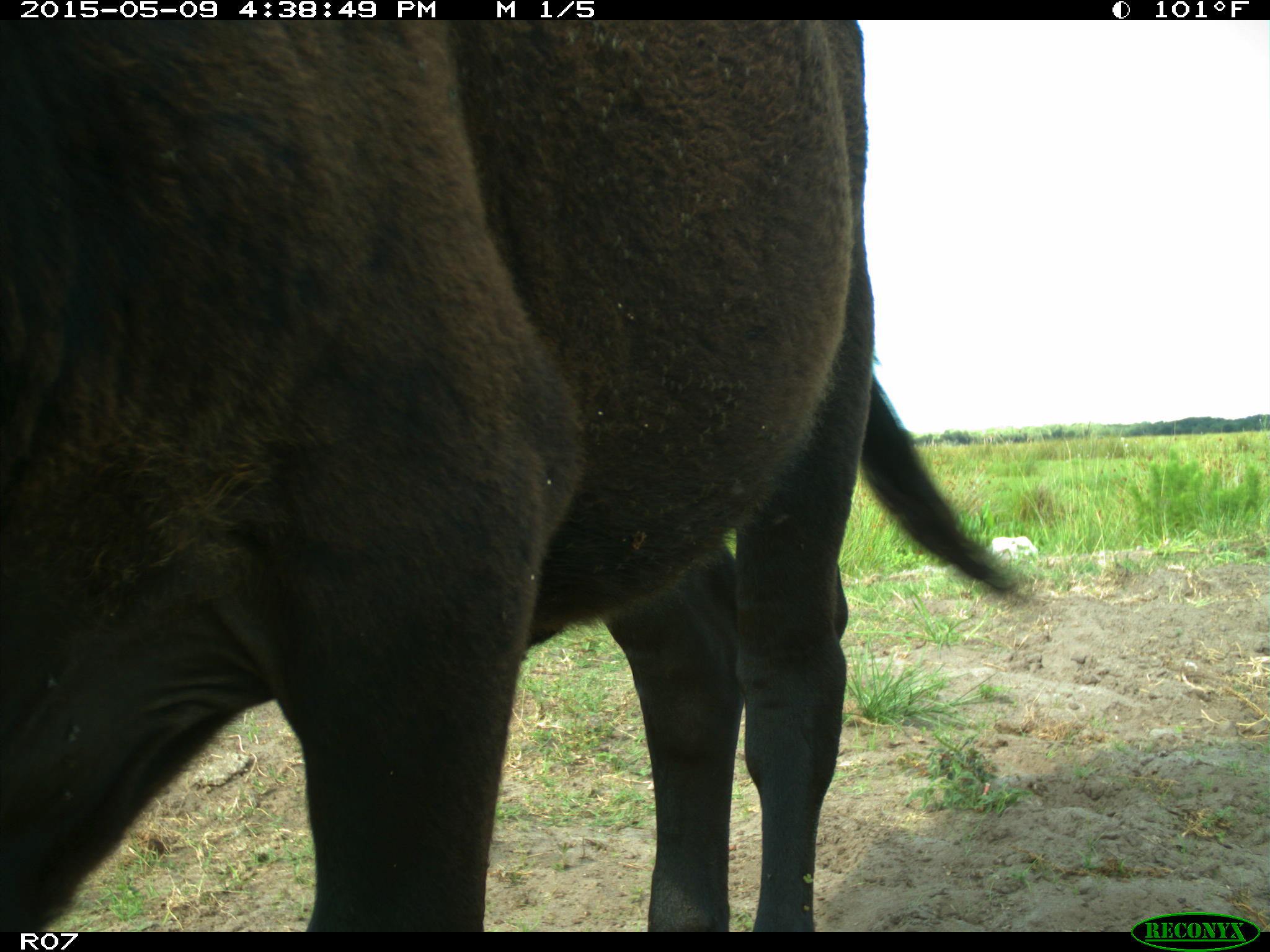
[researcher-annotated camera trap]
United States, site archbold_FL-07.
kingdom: Animalia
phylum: Chordata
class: Mammalia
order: Artiodactyla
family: Bovidae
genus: Bos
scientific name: Bos taurus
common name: domestic cow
Bos taurus (domestic cow).